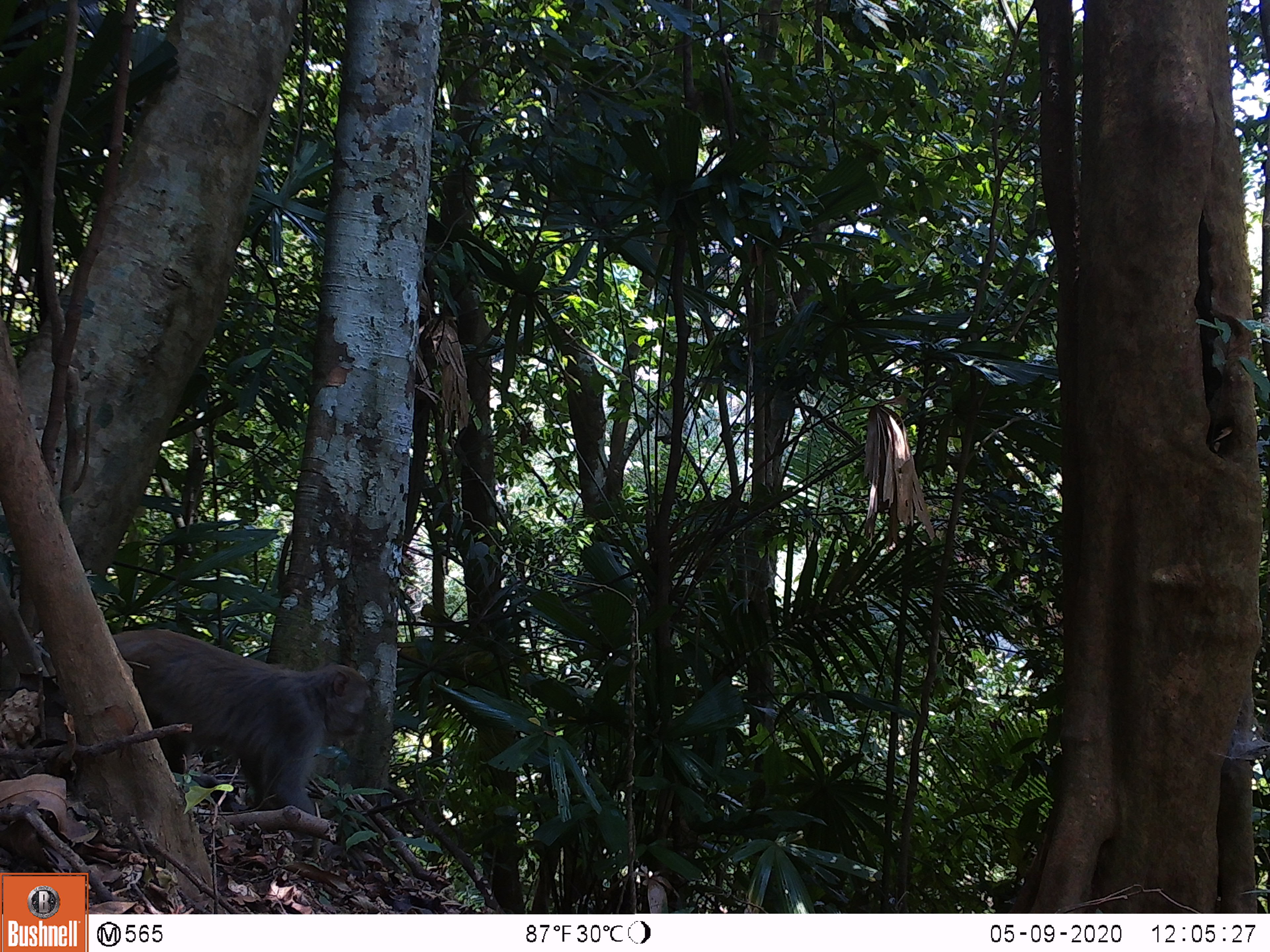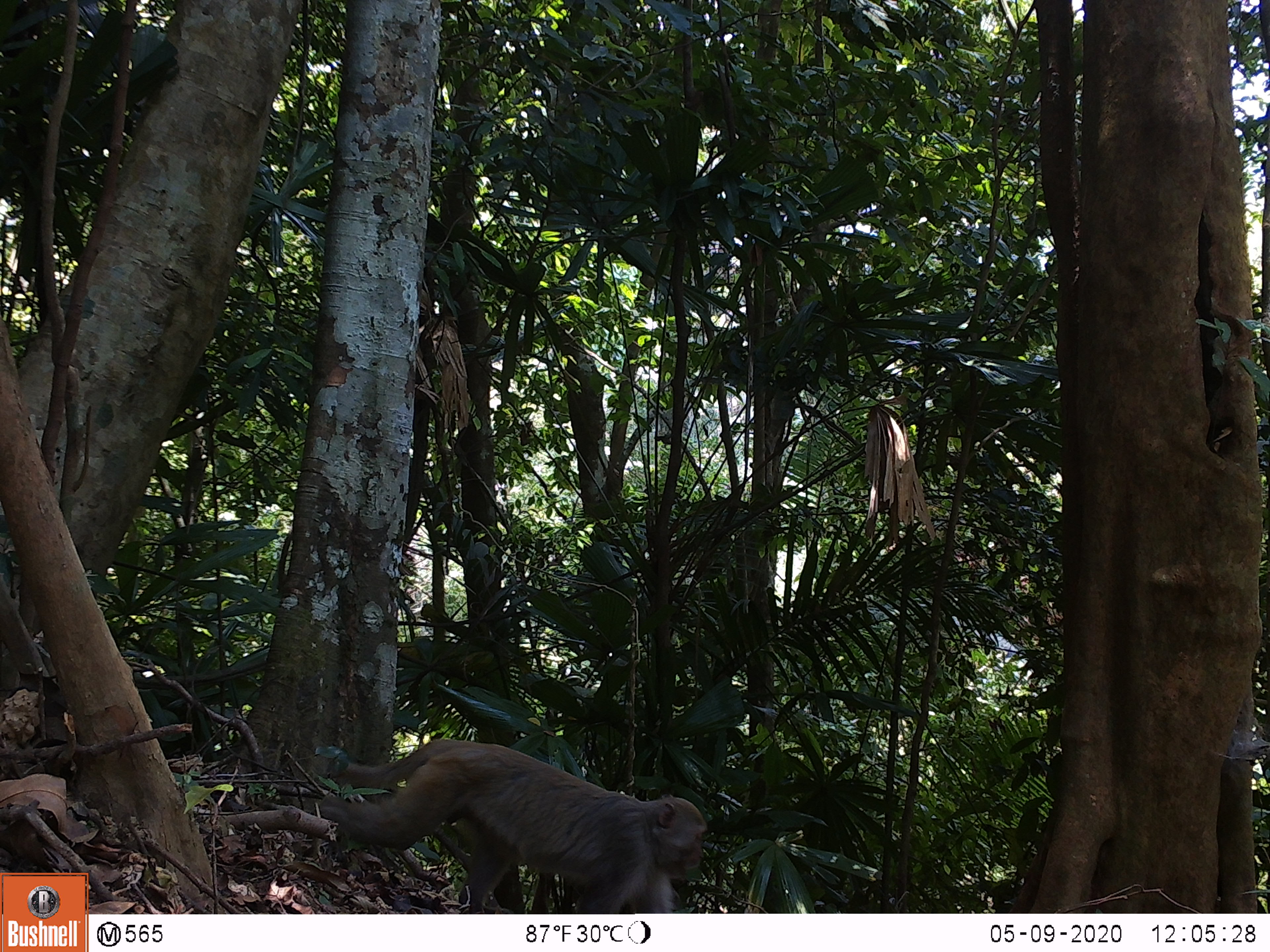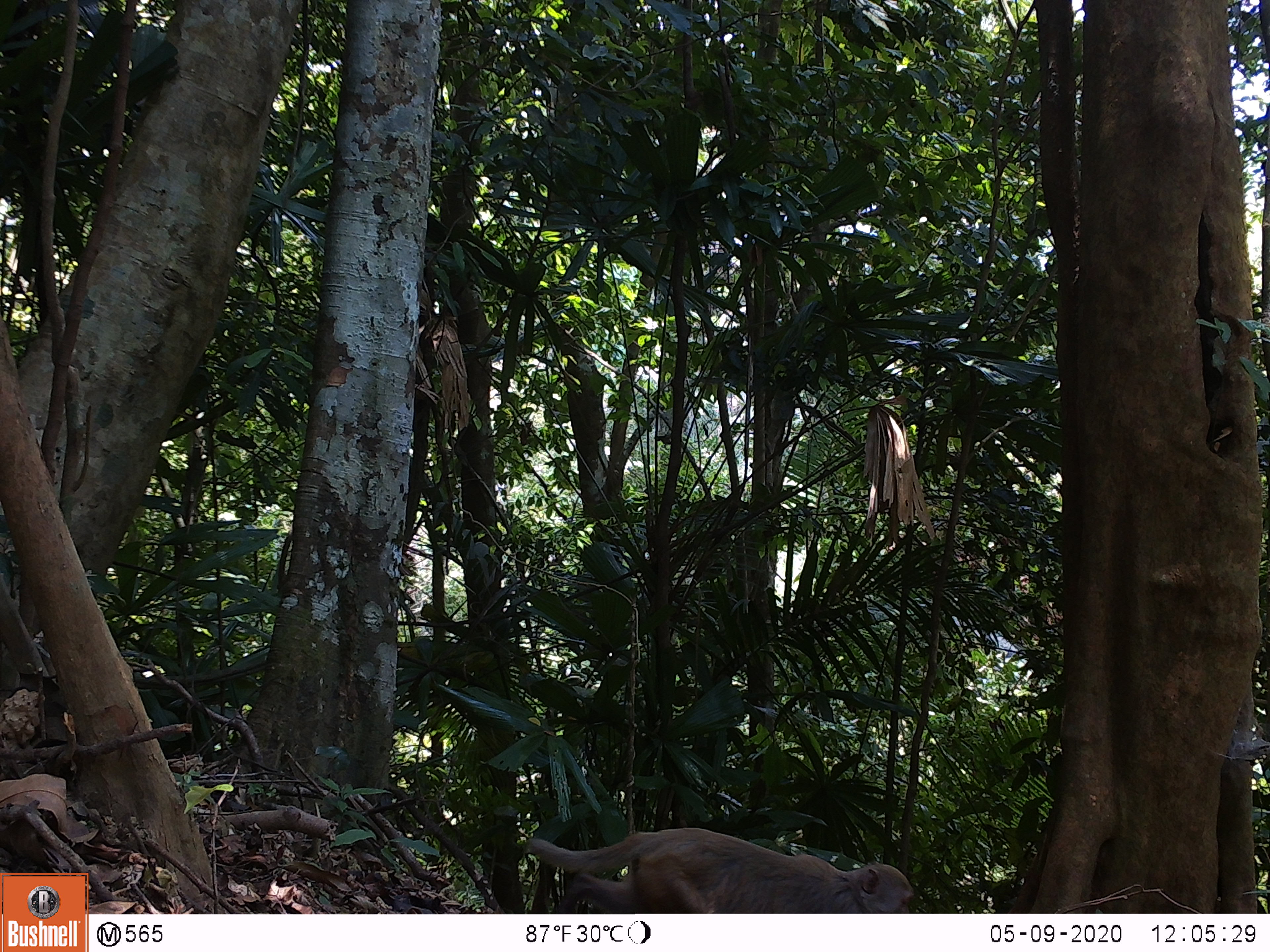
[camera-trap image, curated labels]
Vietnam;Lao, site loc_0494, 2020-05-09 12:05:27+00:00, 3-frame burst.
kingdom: Animalia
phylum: Chordata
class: Mammalia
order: Primates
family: Cercopithecidae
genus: Macaca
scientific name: Macaca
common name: macaques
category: assam or rhesus macaque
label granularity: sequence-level